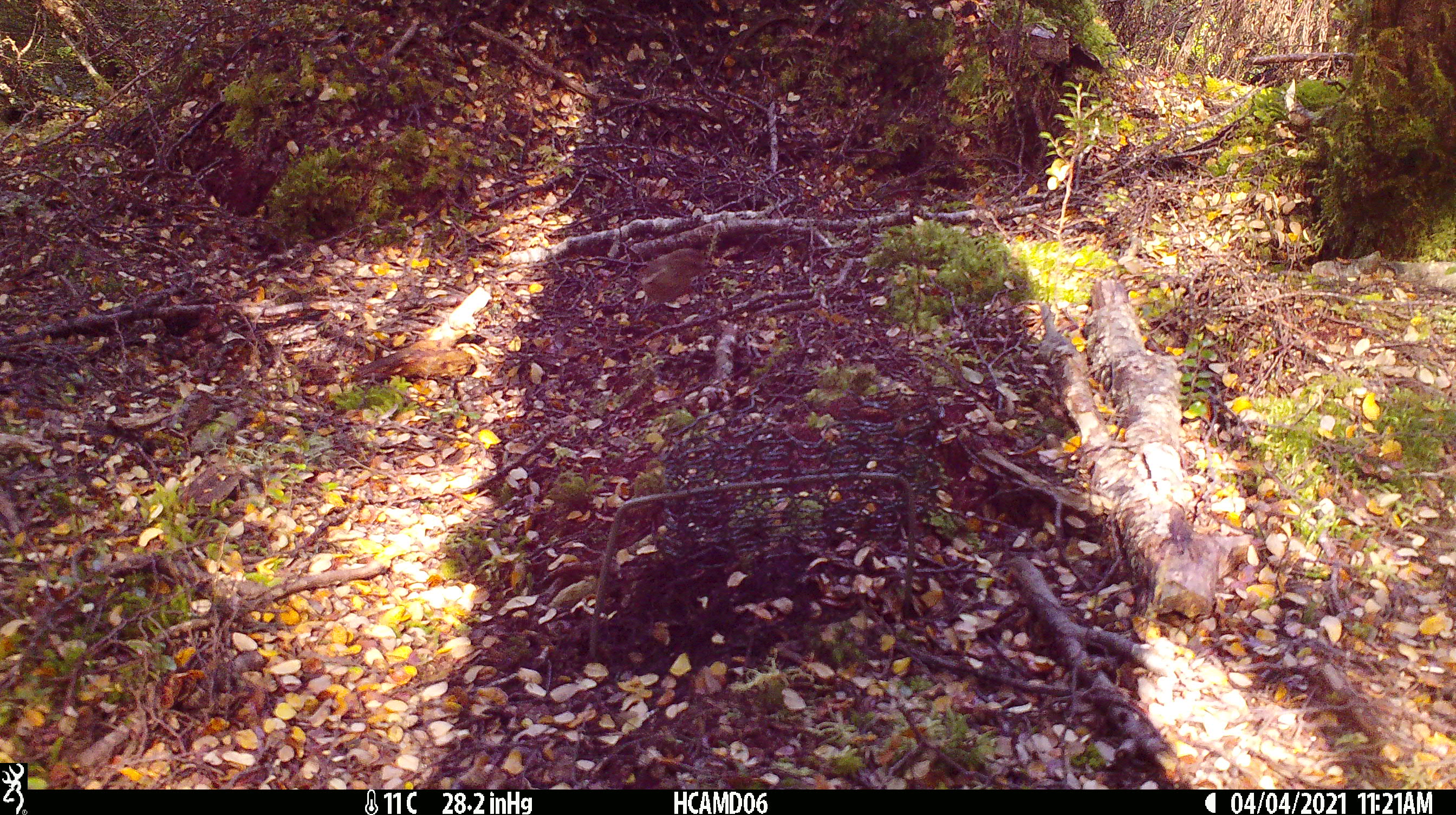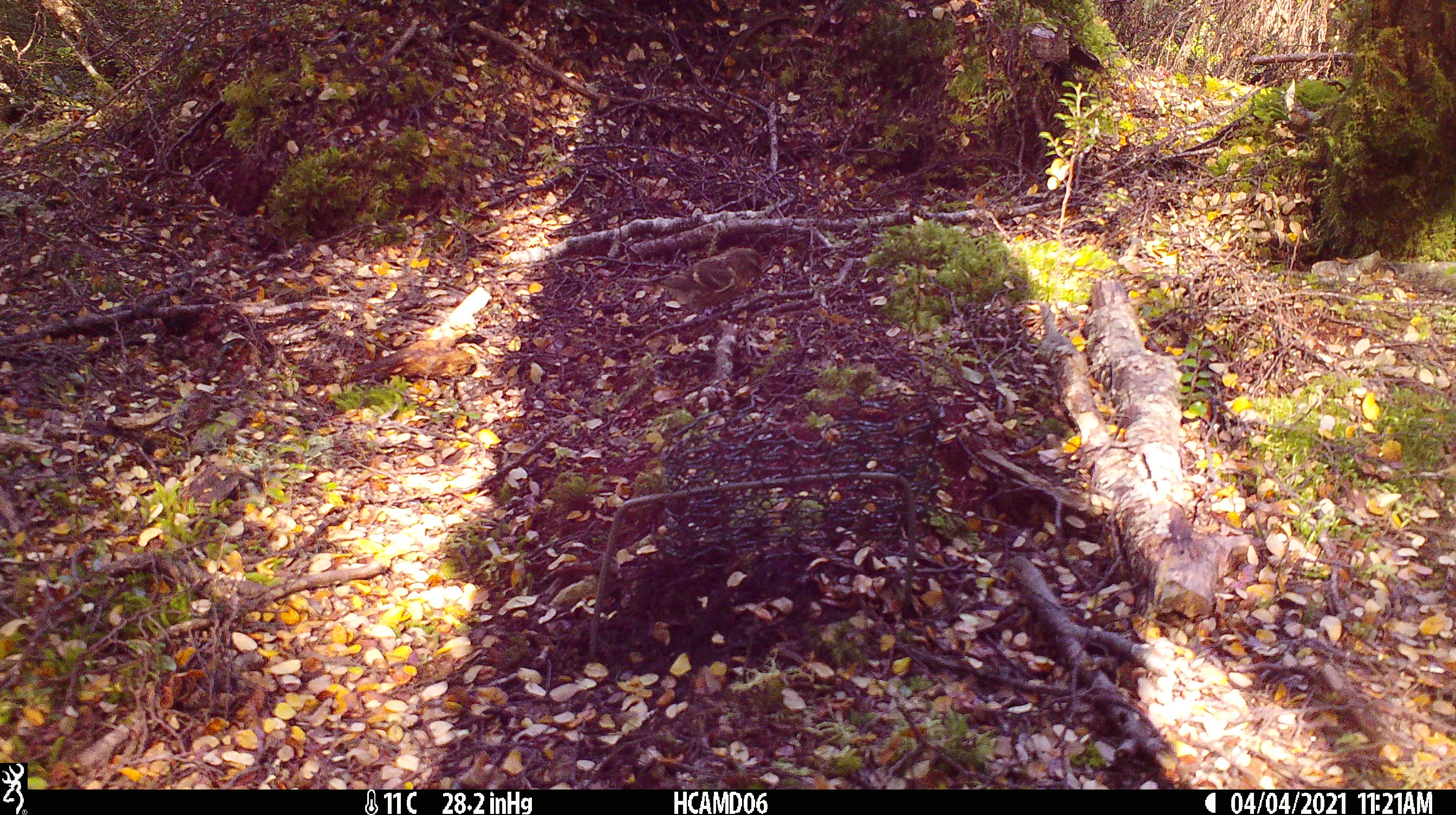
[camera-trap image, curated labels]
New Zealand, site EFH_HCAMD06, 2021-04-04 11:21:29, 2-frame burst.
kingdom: Animalia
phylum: Chordata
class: Aves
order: Passeriformes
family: Fringillidae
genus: Acanthis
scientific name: Acanthis flammea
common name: common redpoll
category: redpoll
Redpoll (common redpoll) (Acanthis flammea).